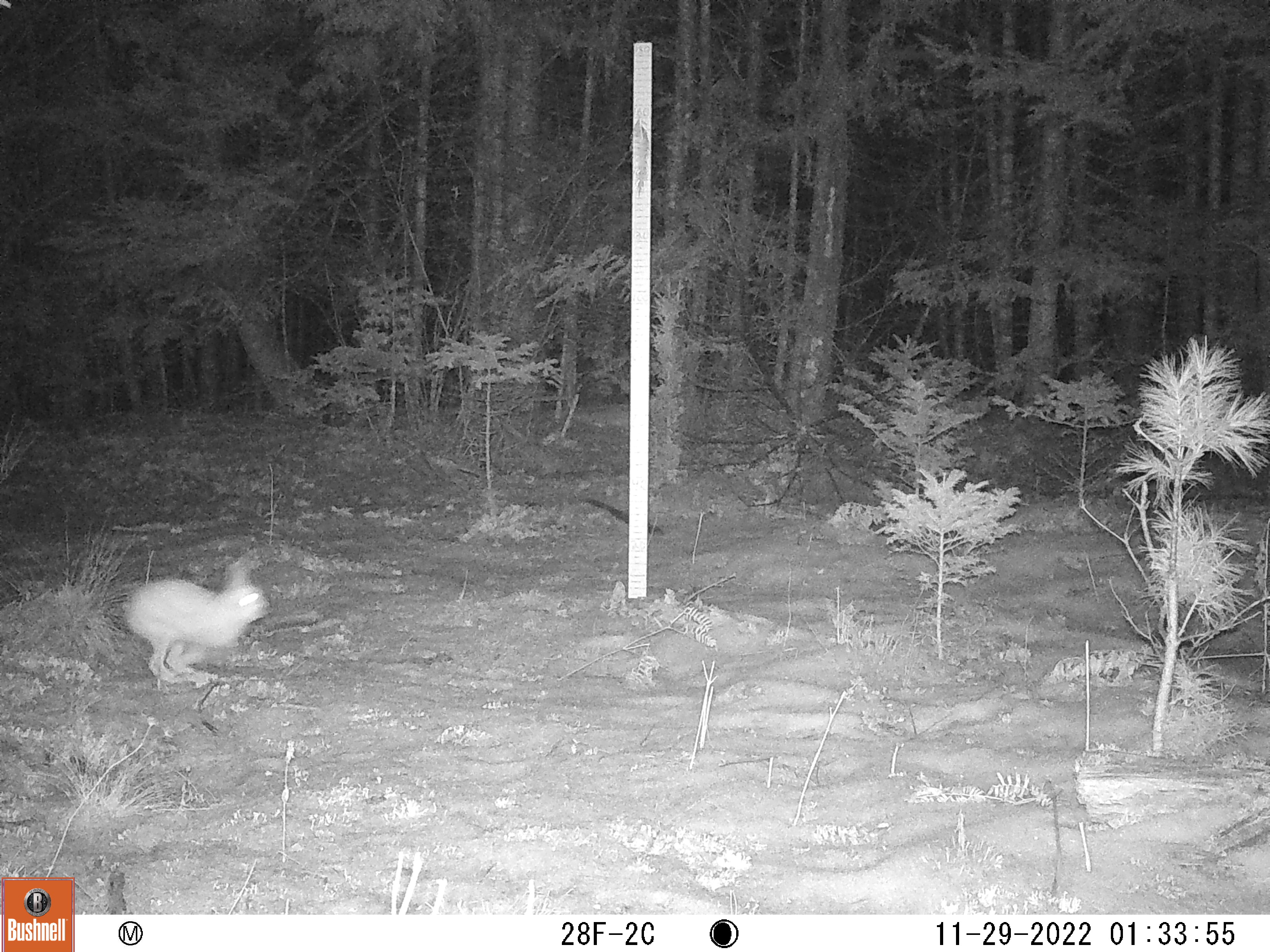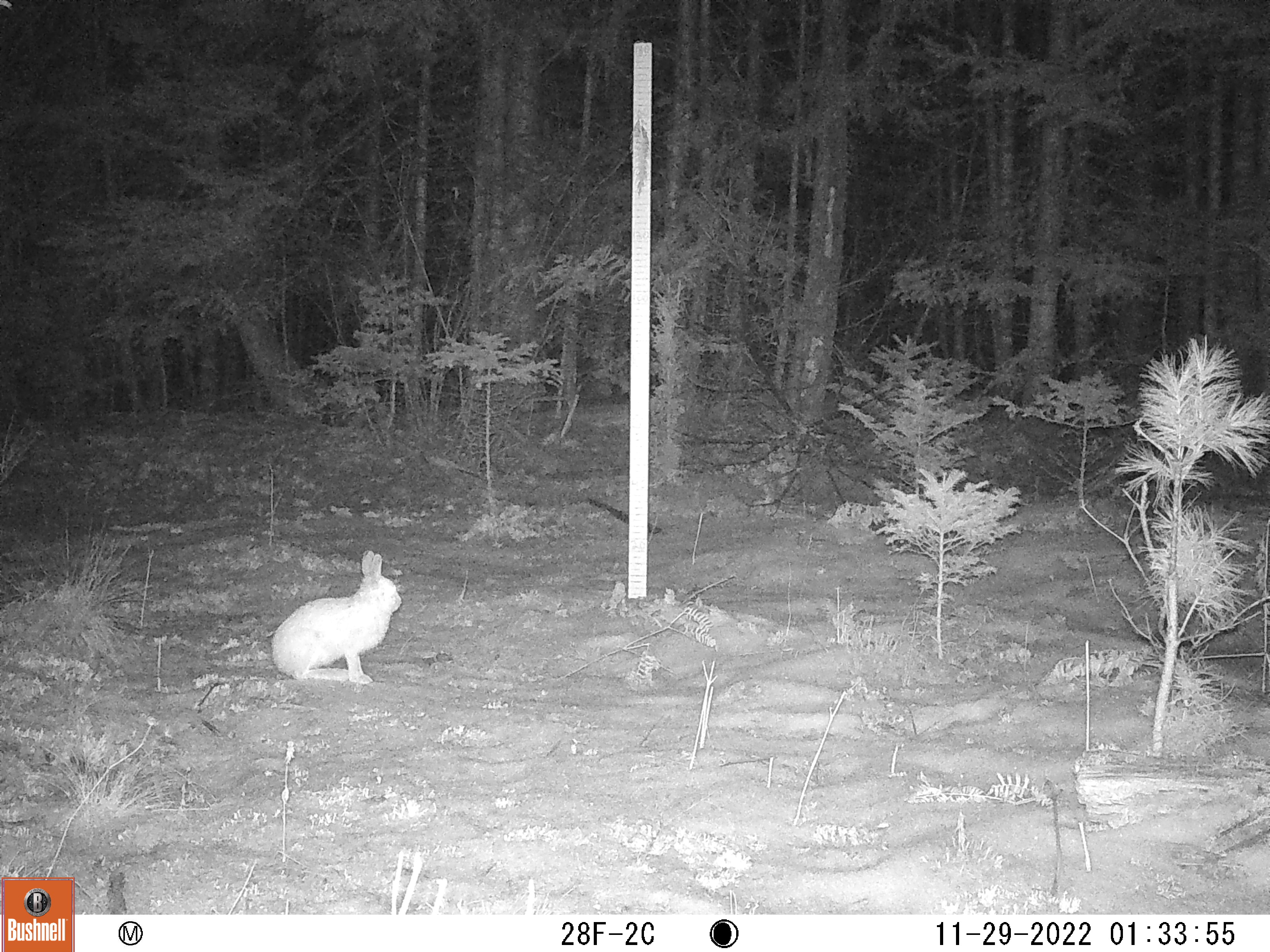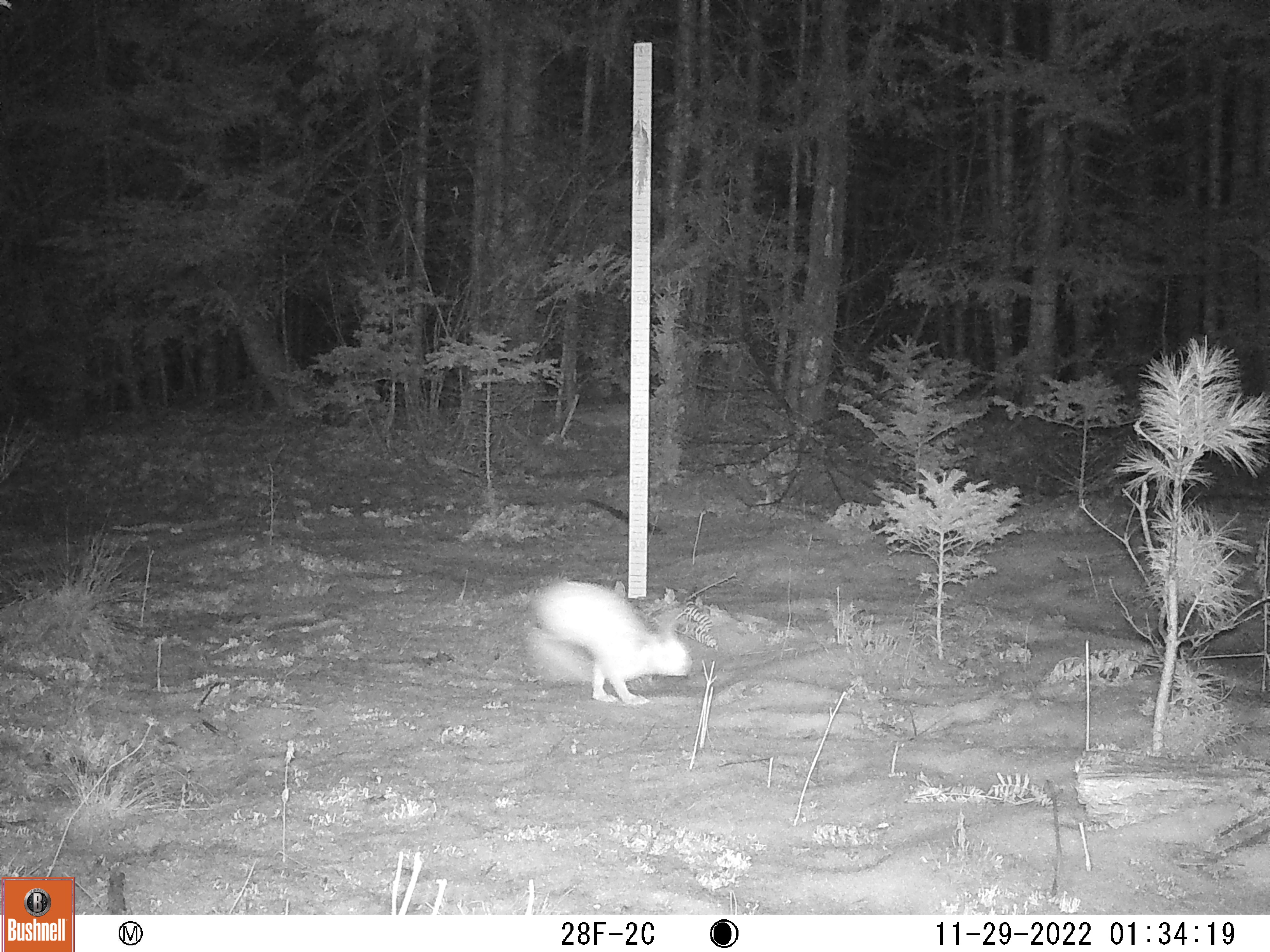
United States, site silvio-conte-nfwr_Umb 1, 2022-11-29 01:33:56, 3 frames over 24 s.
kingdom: Animalia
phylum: Chordata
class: Mammalia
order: Lagomorpha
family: Leporidae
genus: Lepus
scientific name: Lepus americanus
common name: snowshoe hare